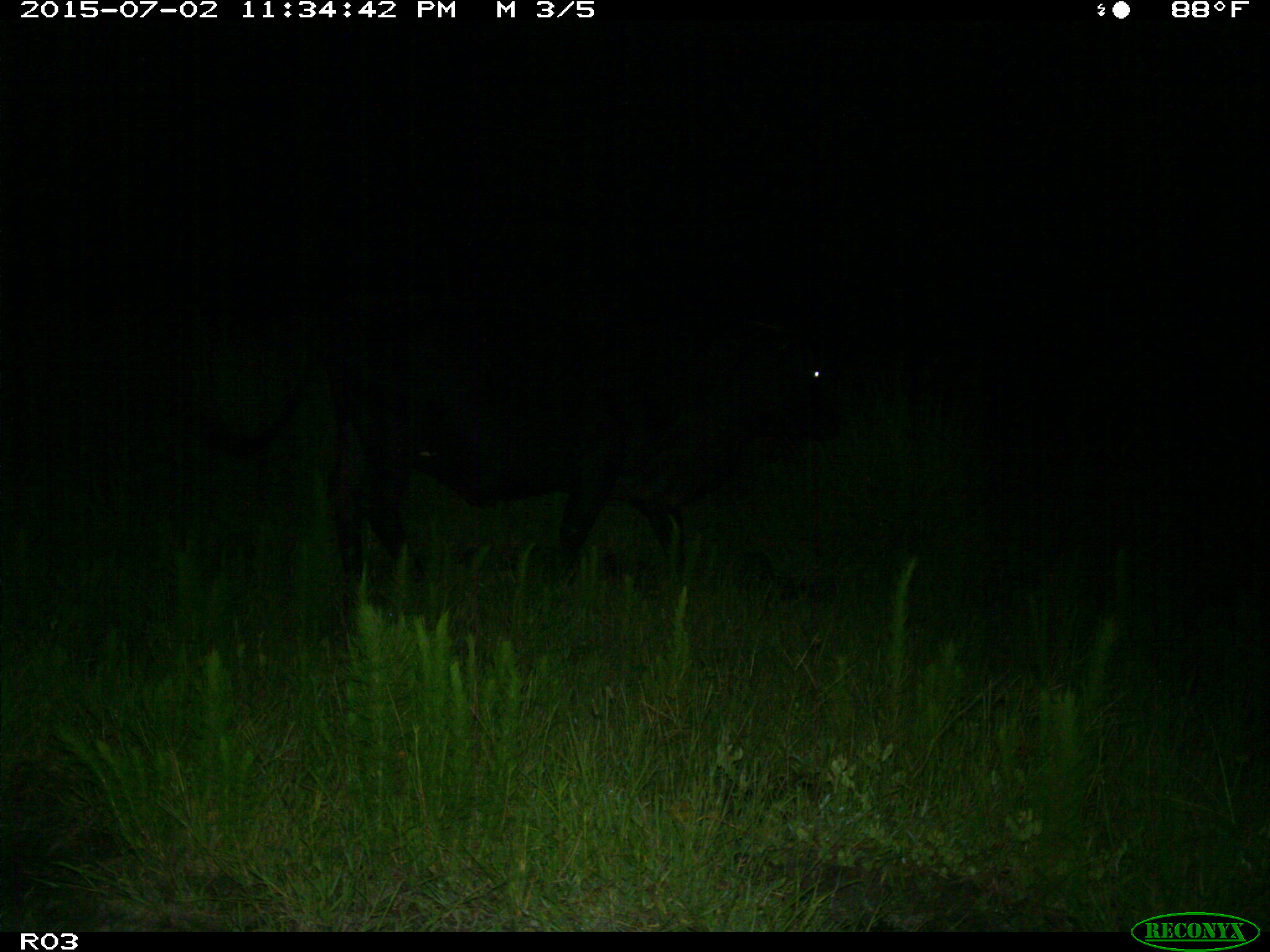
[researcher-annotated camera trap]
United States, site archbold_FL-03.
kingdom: Animalia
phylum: Chordata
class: Mammalia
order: Artiodactyla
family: Bovidae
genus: Bos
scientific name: Bos taurus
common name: domestic cow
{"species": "Bos taurus (domestic cow)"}